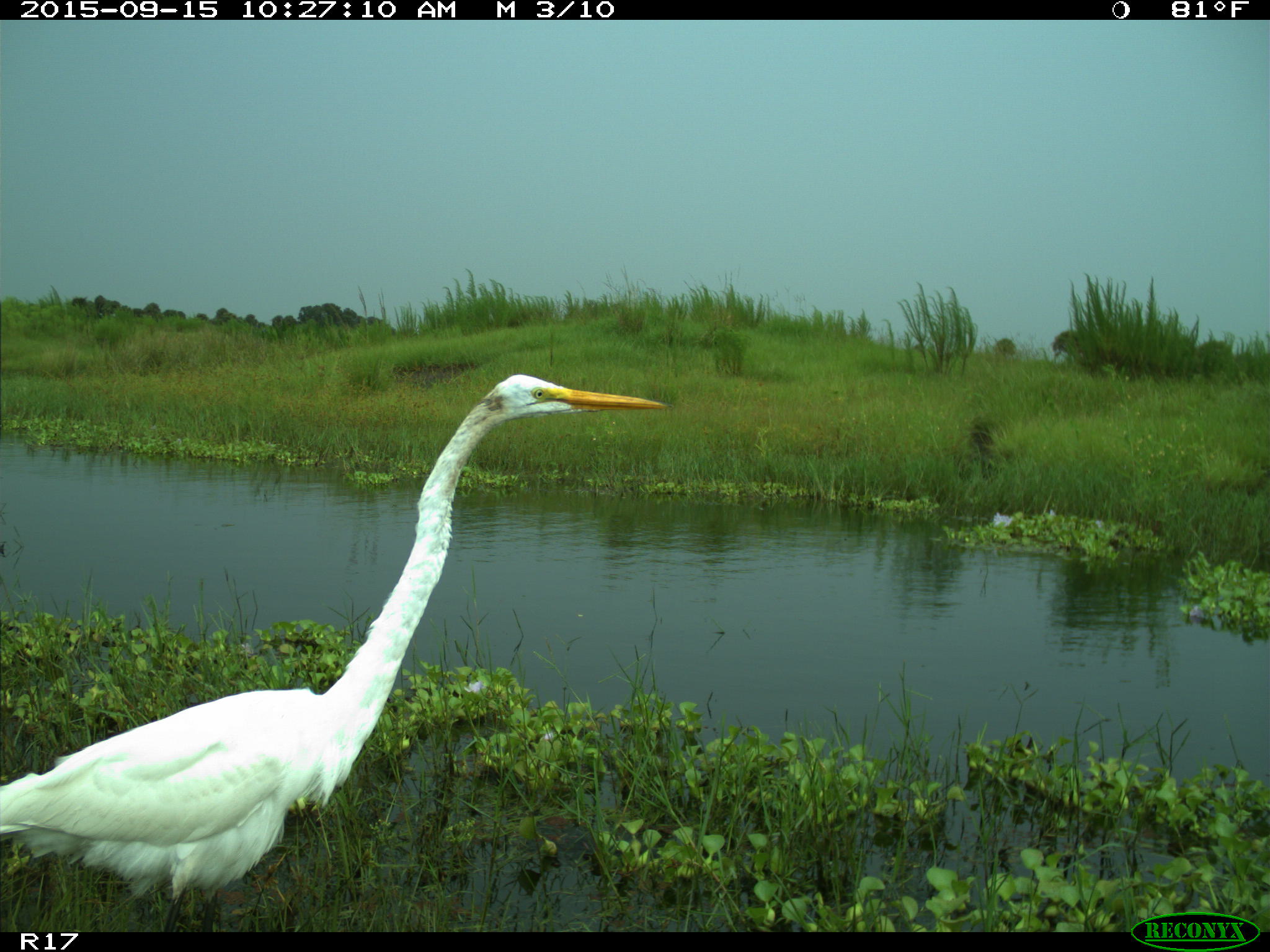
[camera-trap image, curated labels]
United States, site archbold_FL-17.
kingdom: Animalia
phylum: Chordata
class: Aves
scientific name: Aves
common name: birds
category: unidentified bird